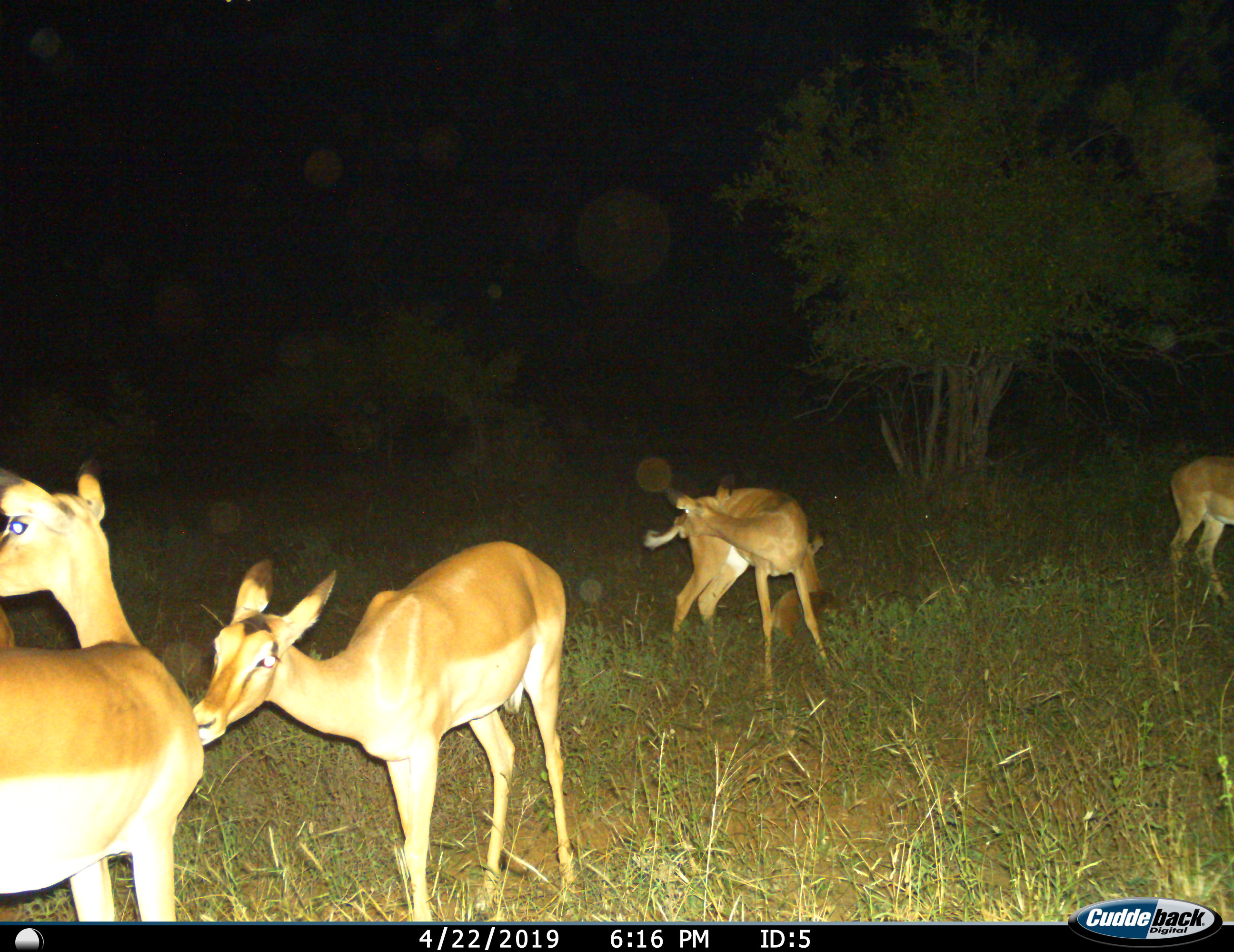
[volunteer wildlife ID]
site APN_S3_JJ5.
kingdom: Animalia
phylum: Chordata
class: Mammalia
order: Artiodactyla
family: Bovidae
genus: Aepyceros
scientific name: Aepyceros melampus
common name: impala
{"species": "impala (Aepyceros melampus)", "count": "4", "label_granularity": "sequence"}